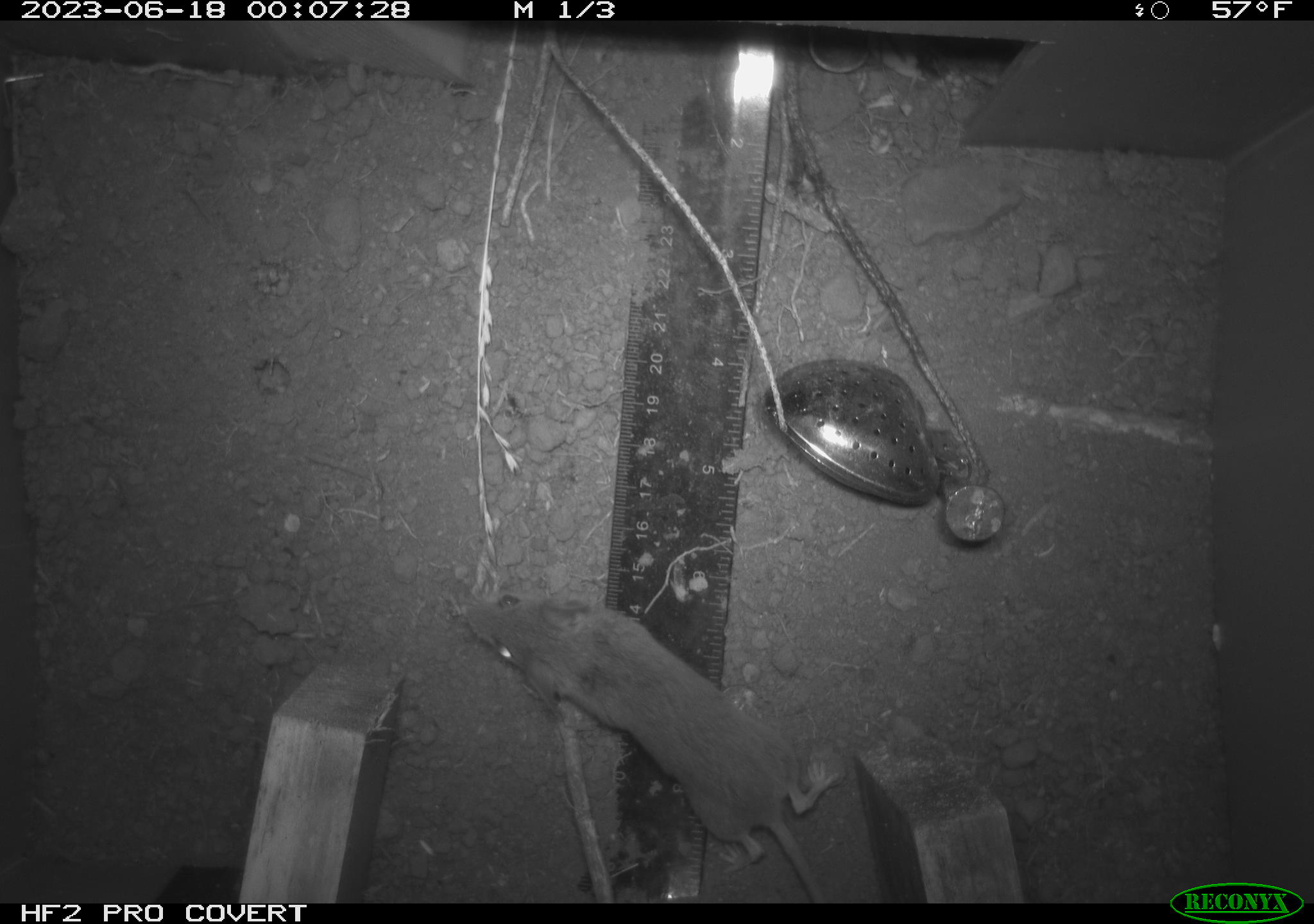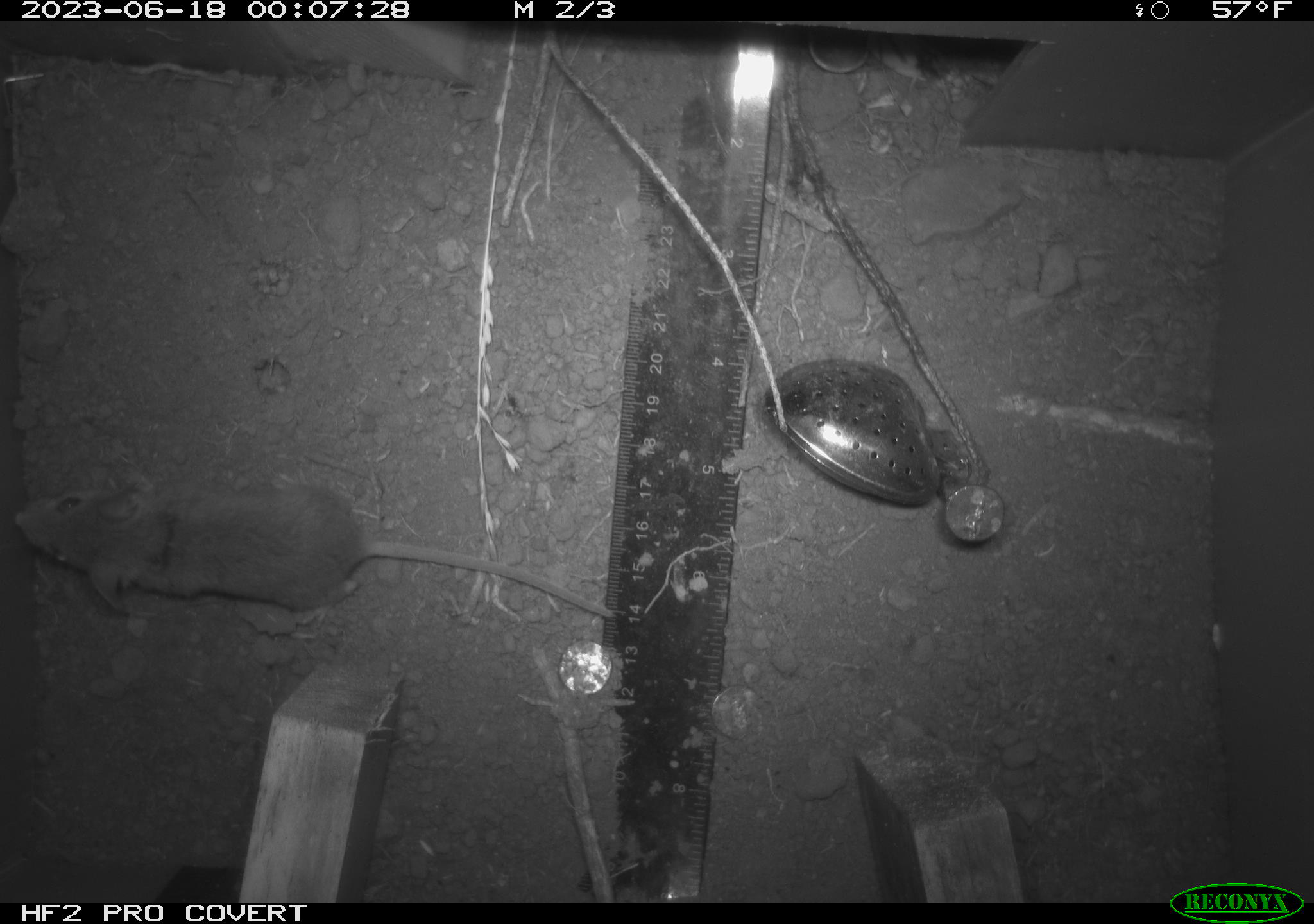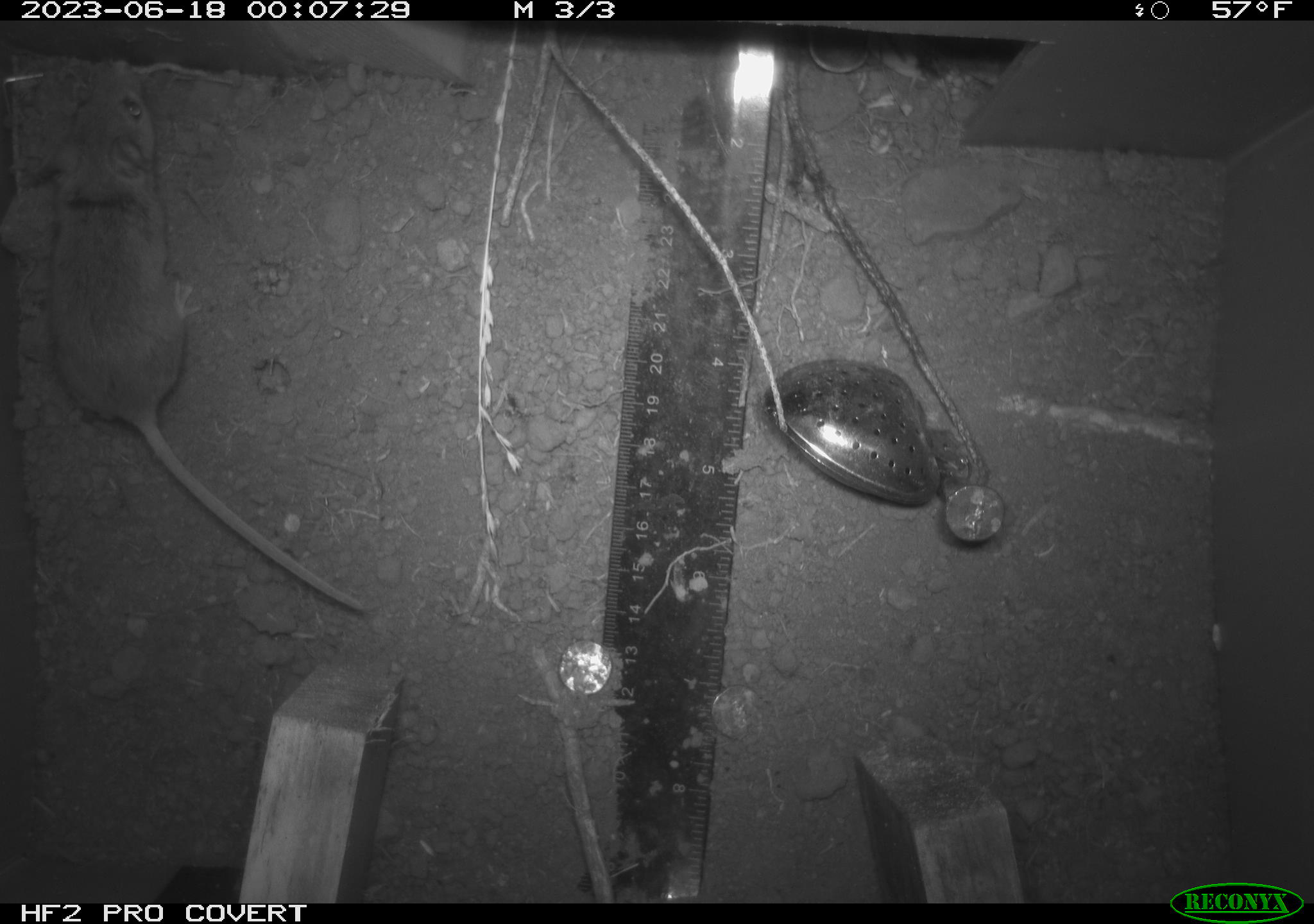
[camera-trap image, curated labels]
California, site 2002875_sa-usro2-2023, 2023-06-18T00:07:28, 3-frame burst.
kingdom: Animalia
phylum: Chordata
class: Mammalia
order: Rodentia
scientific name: Rodentia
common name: mouse species